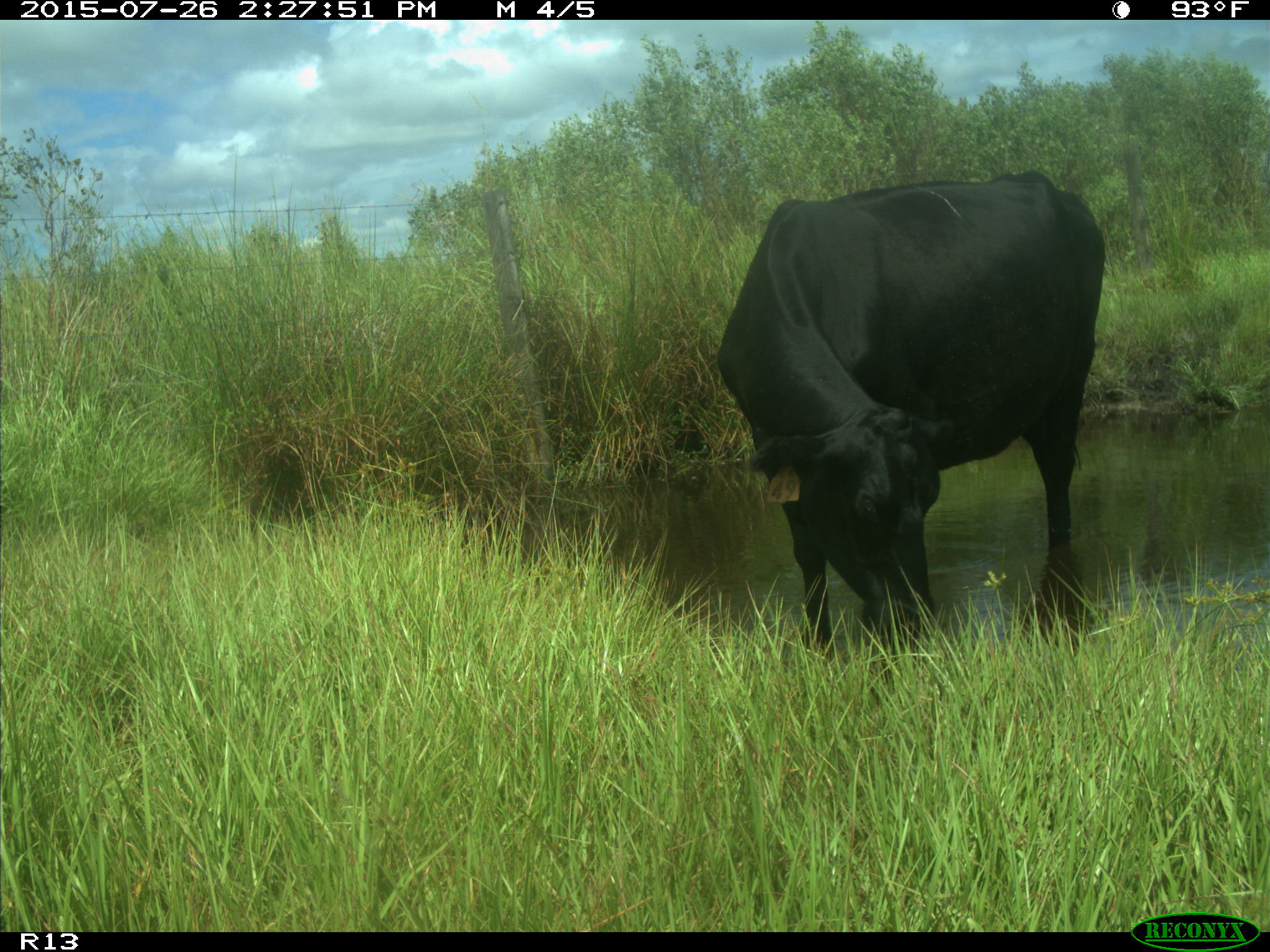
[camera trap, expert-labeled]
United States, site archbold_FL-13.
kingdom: Animalia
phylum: Chordata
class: Mammalia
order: Artiodactyla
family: Bovidae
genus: Bos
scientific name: Bos taurus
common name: domestic cow